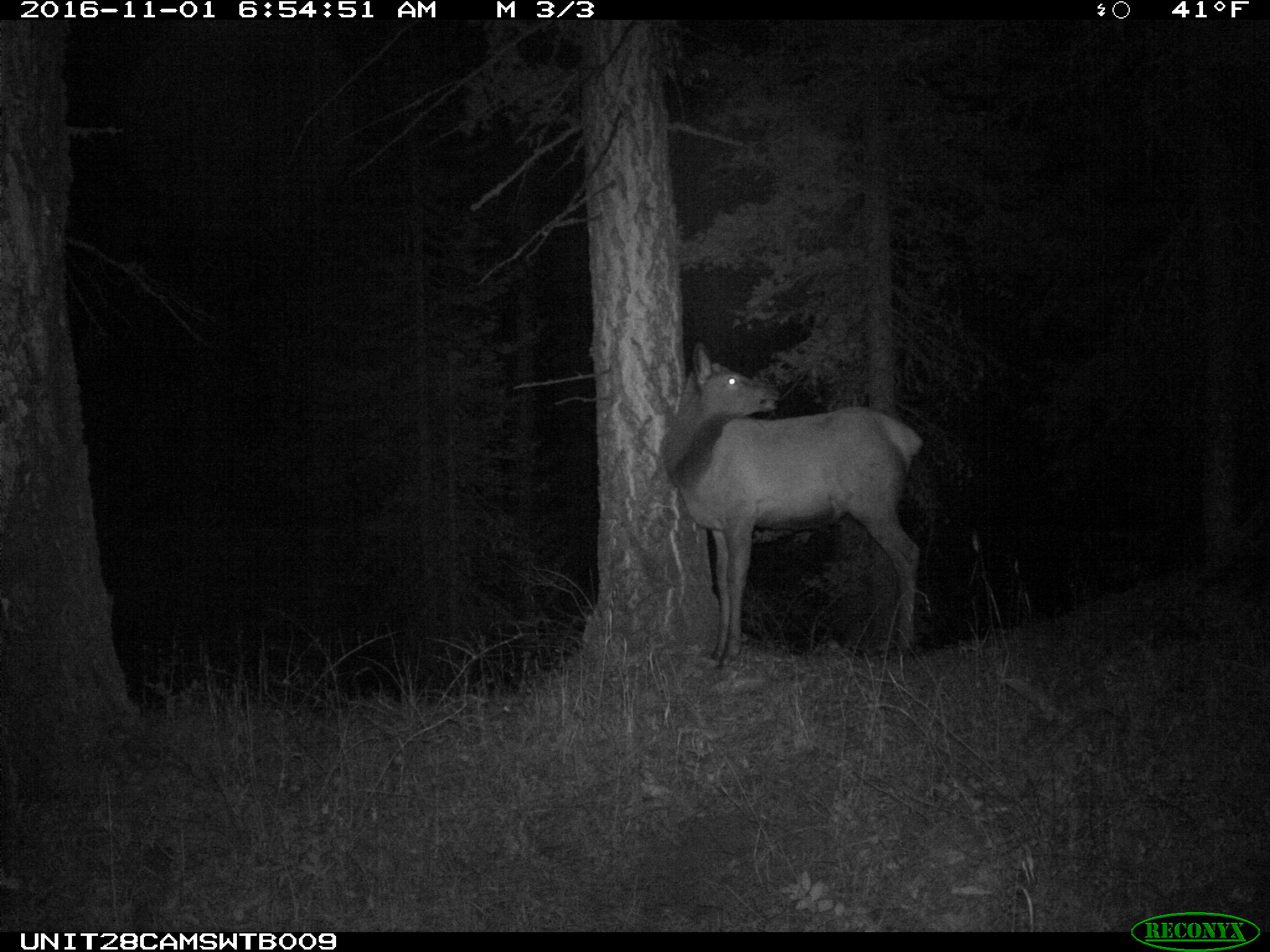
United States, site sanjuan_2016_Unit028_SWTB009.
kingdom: Animalia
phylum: Chordata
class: Mammalia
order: Artiodactyla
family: Cervidae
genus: Cervus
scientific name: Cervus elaphus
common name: red deer